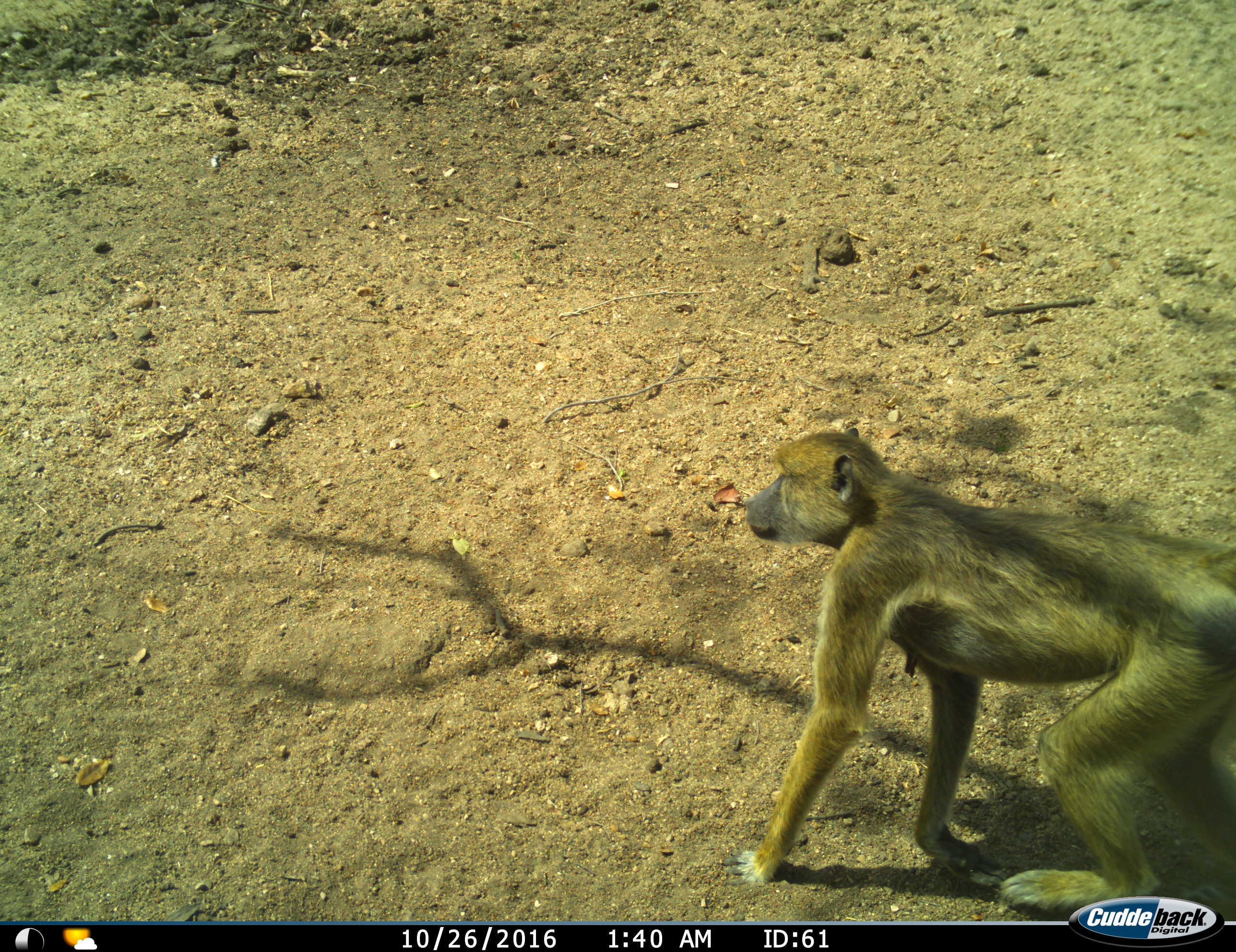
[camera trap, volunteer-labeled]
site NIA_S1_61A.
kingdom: Animalia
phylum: Chordata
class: Mammalia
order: Primates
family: Cercopithecidae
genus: Papio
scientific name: Papio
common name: baboon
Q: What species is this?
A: Baboon (Papio).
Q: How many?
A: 1.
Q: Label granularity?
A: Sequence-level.